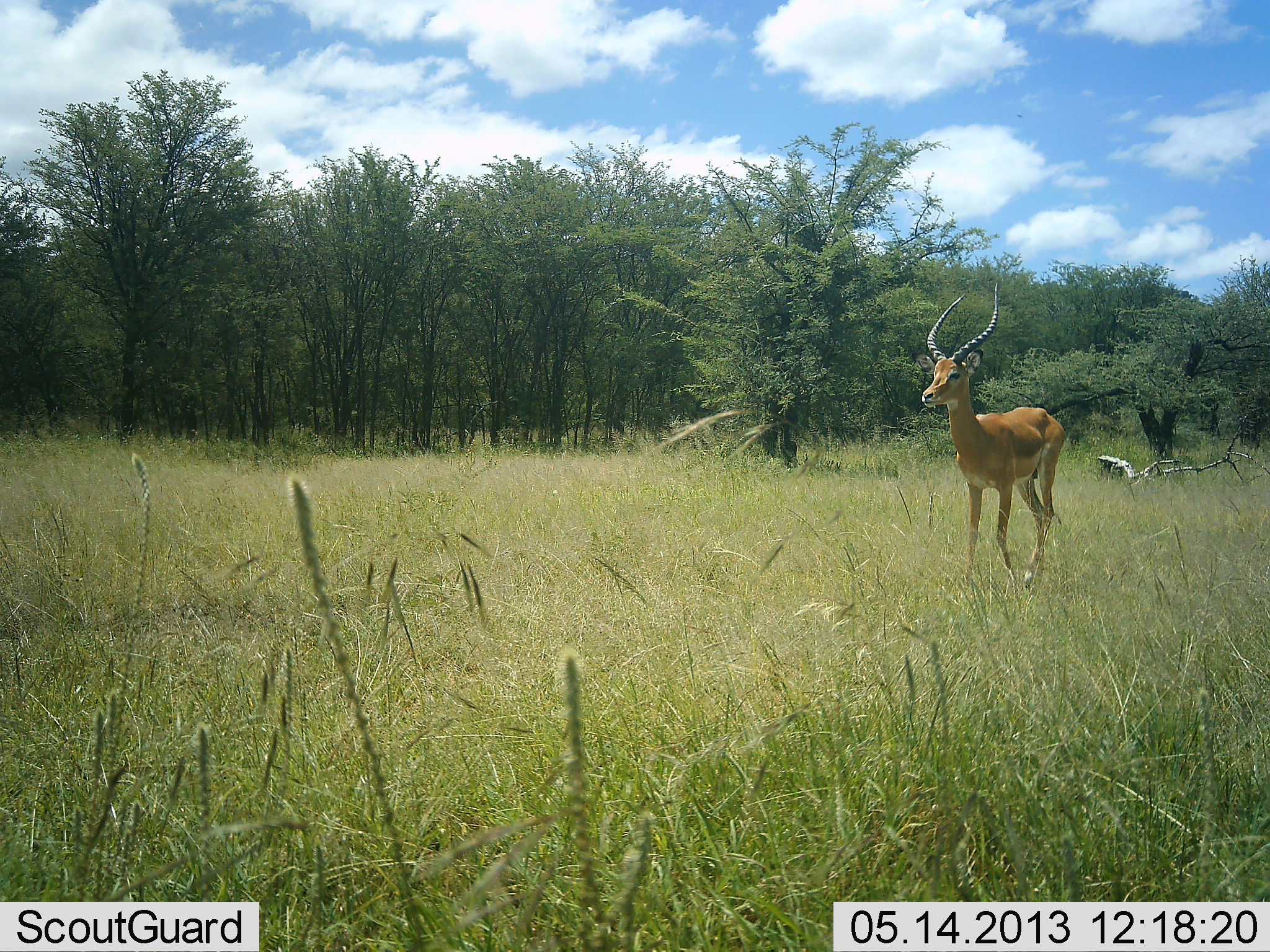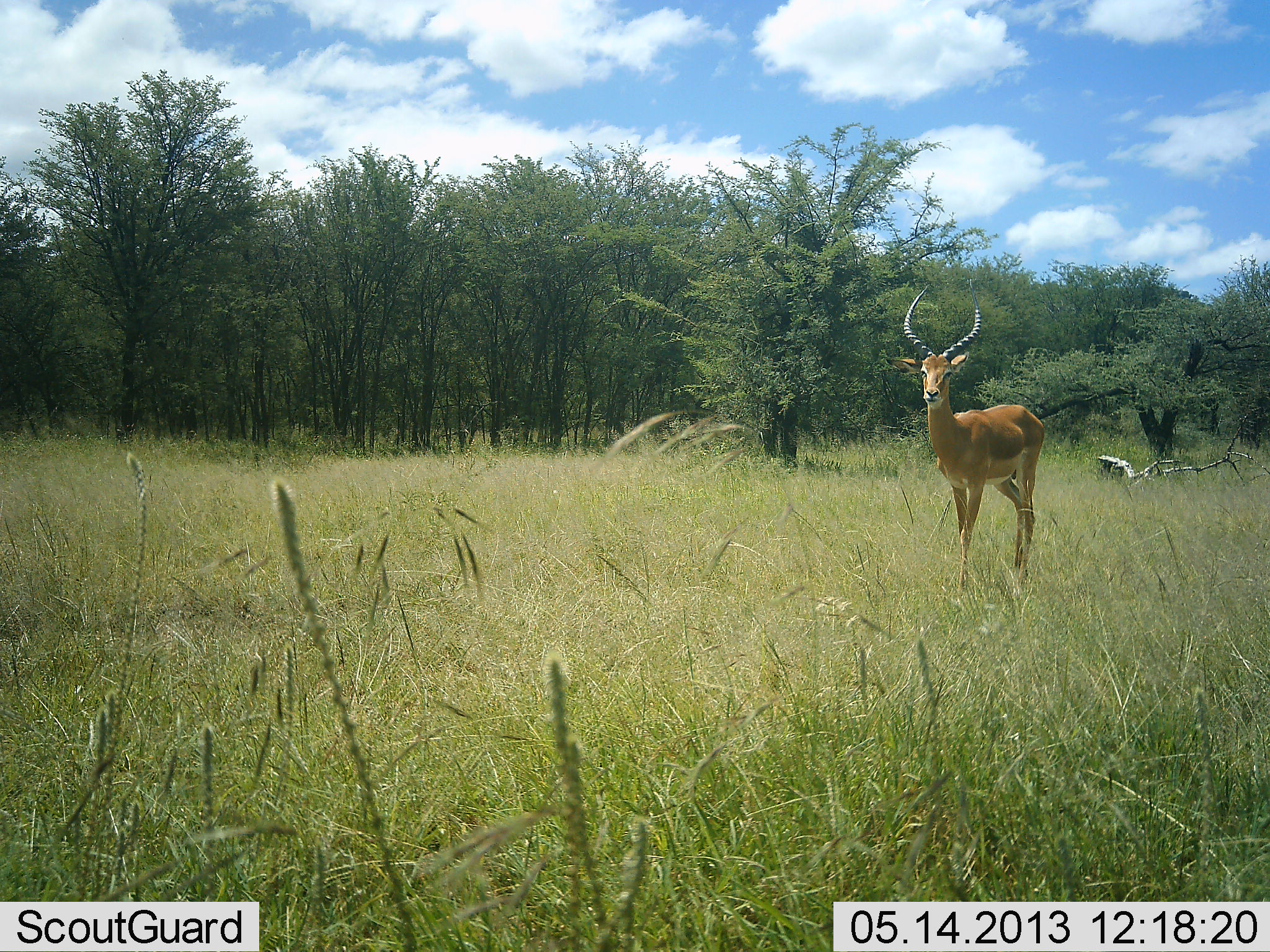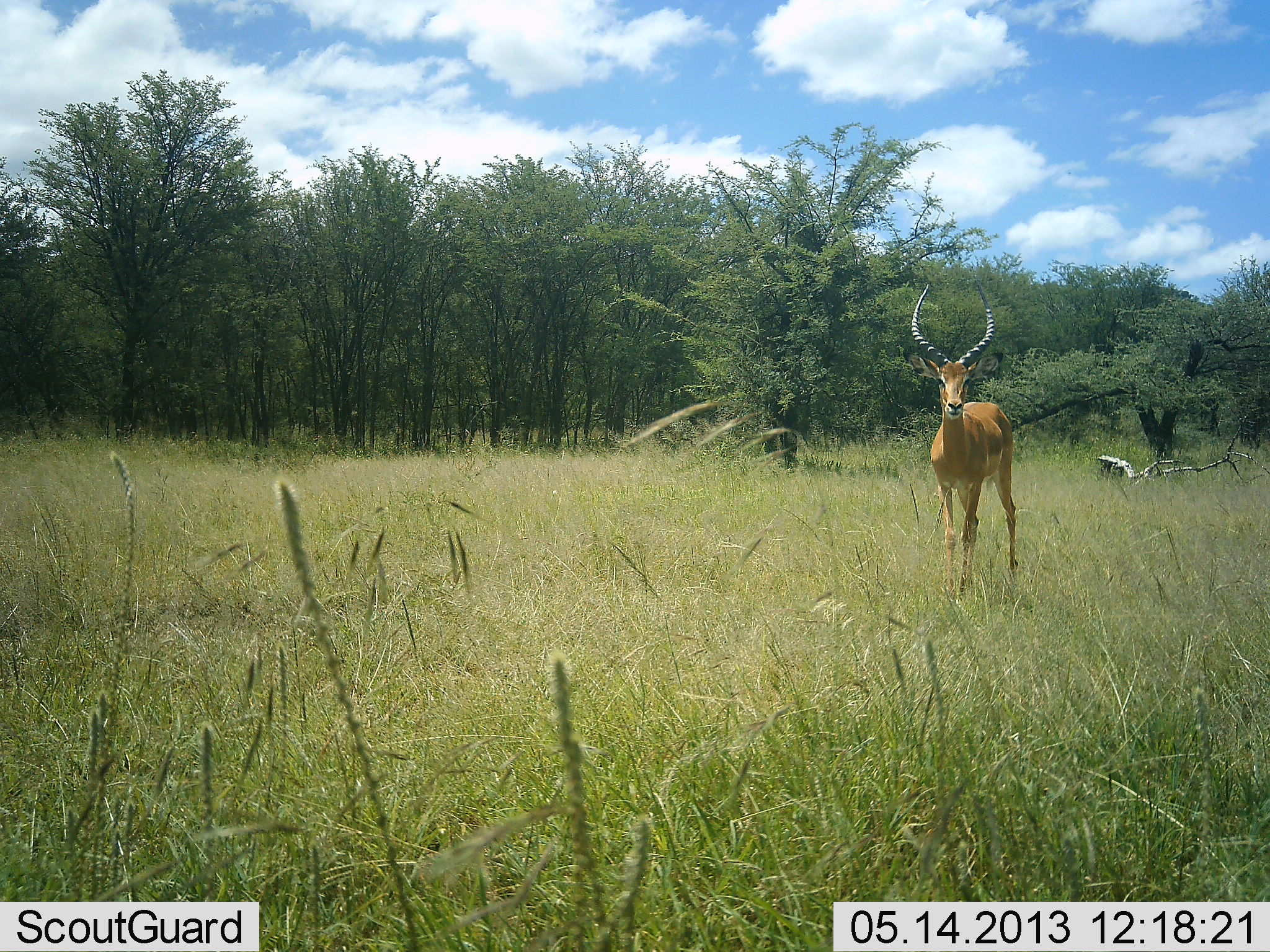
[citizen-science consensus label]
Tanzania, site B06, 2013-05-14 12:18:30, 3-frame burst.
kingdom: Animalia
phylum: Chordata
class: Mammalia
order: Artiodactyla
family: Bovidae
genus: Aepyceros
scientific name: Aepyceros melampus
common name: impala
Impala (Aepyceros melampus), count 1. Behavior (volunteer vote fractions): standing 43%, resting 0%, moving 57%, interacting 0%. Young present (vote fraction): 0%. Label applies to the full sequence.